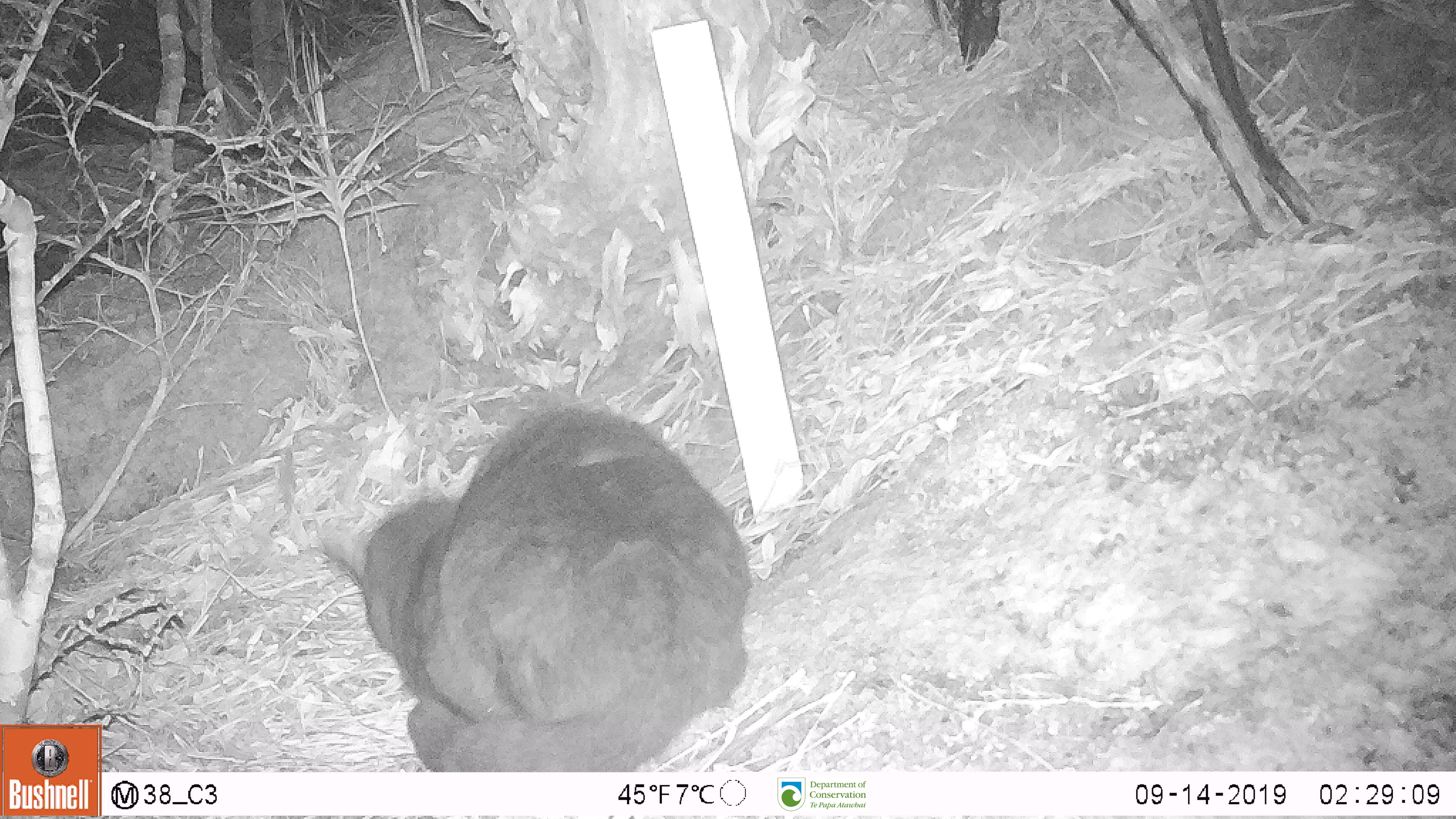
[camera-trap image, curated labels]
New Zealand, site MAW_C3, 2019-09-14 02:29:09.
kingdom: Animalia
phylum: Chordata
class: Mammalia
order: Carnivora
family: Felidae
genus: Felis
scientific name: Felis catus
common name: domestic cat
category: cat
Cat (domestic cat) (Felis catus).